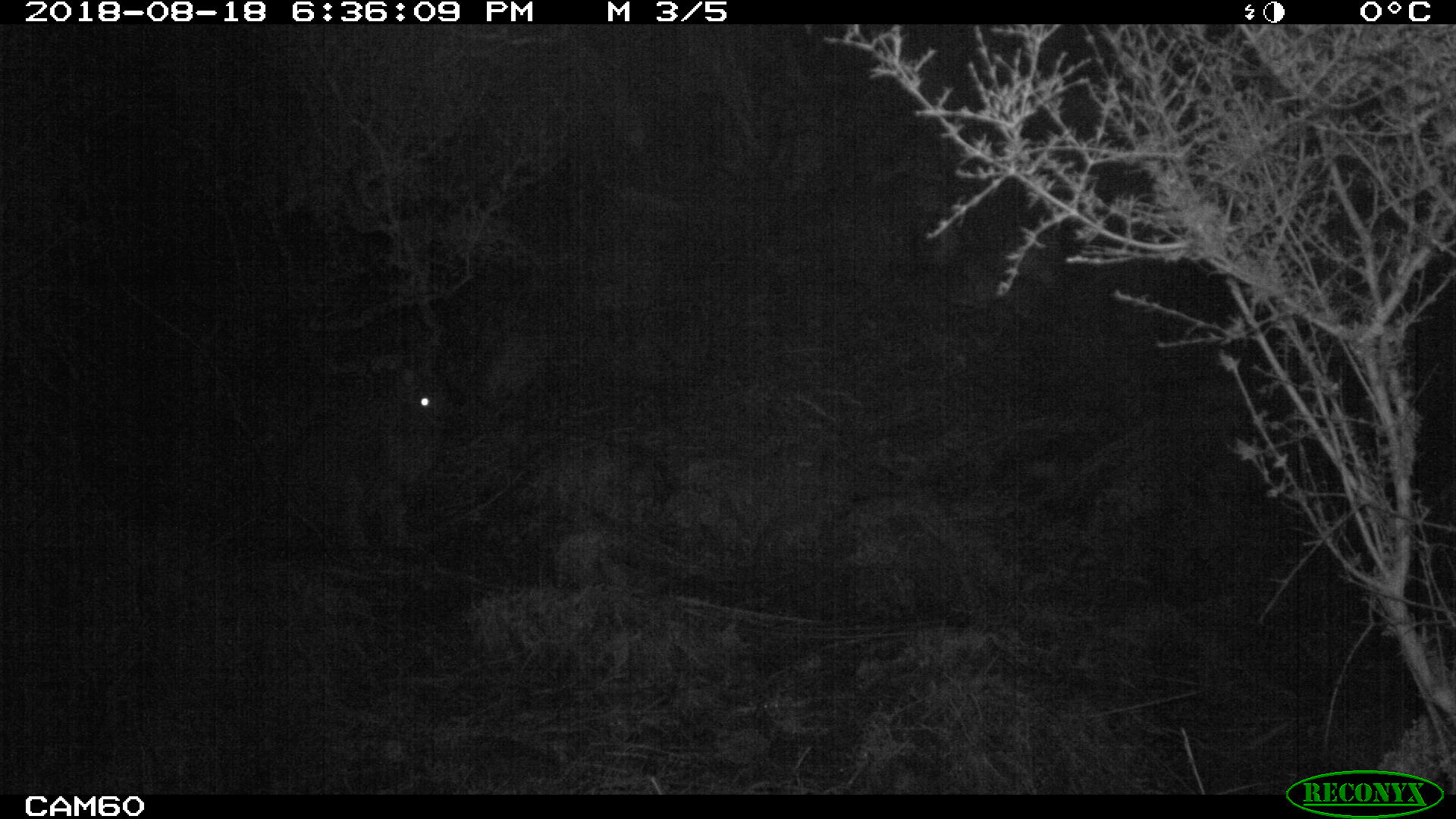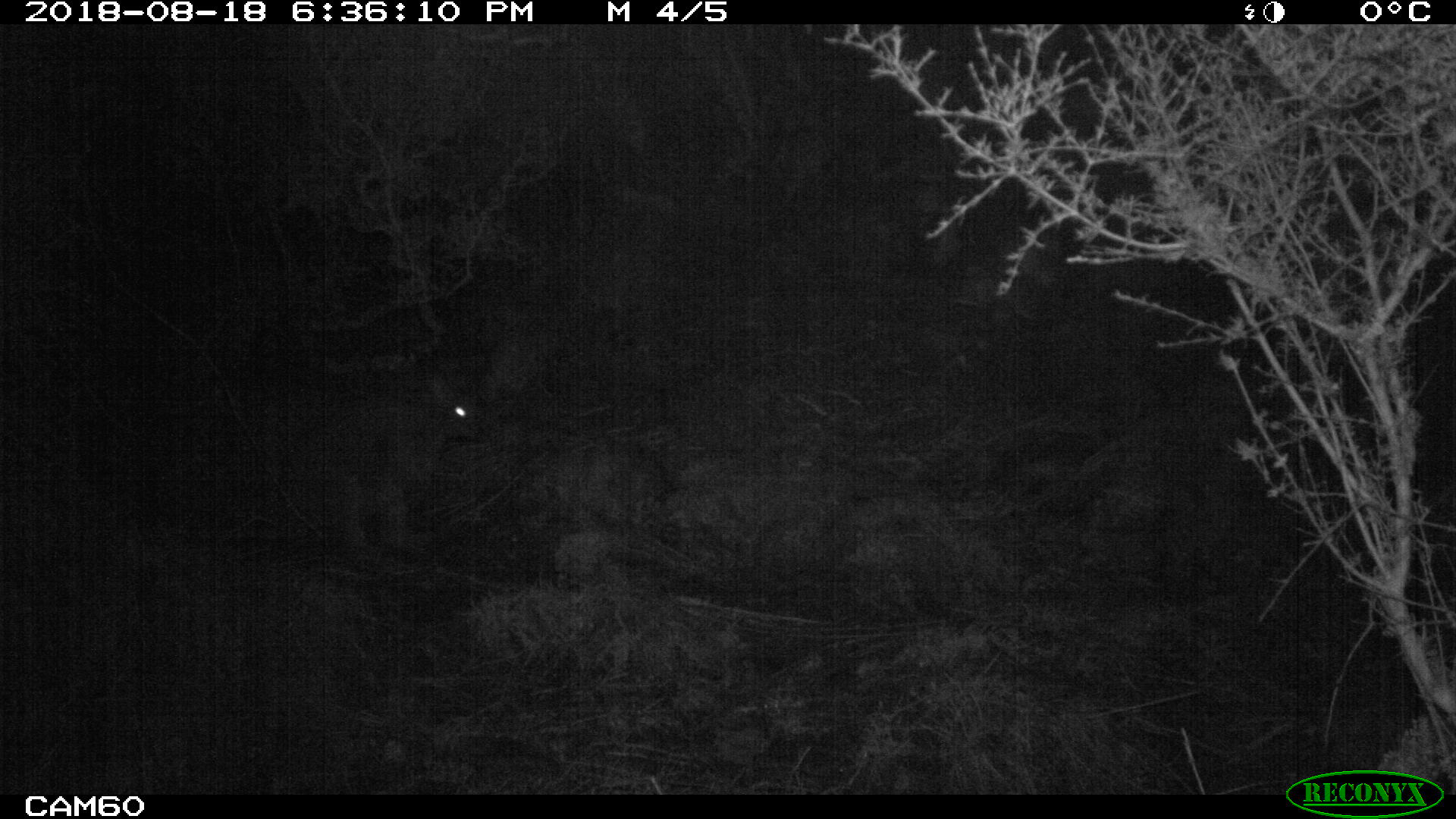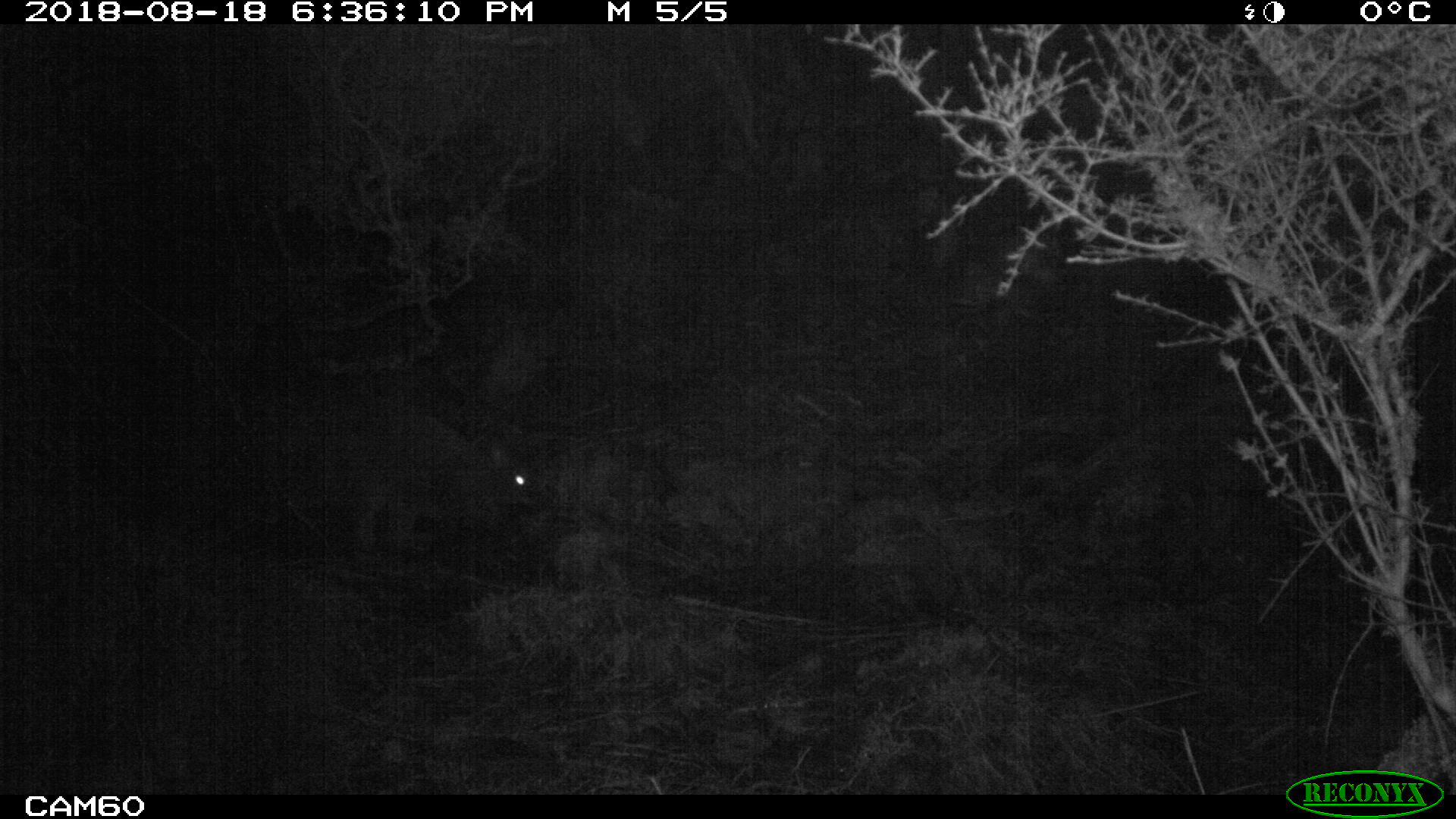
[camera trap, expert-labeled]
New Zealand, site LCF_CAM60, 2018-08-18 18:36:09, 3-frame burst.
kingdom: Animalia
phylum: Chordata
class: Mammalia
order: Diprotodontia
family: Macropodidae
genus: Notamacropus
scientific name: Notamacropus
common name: wallaby